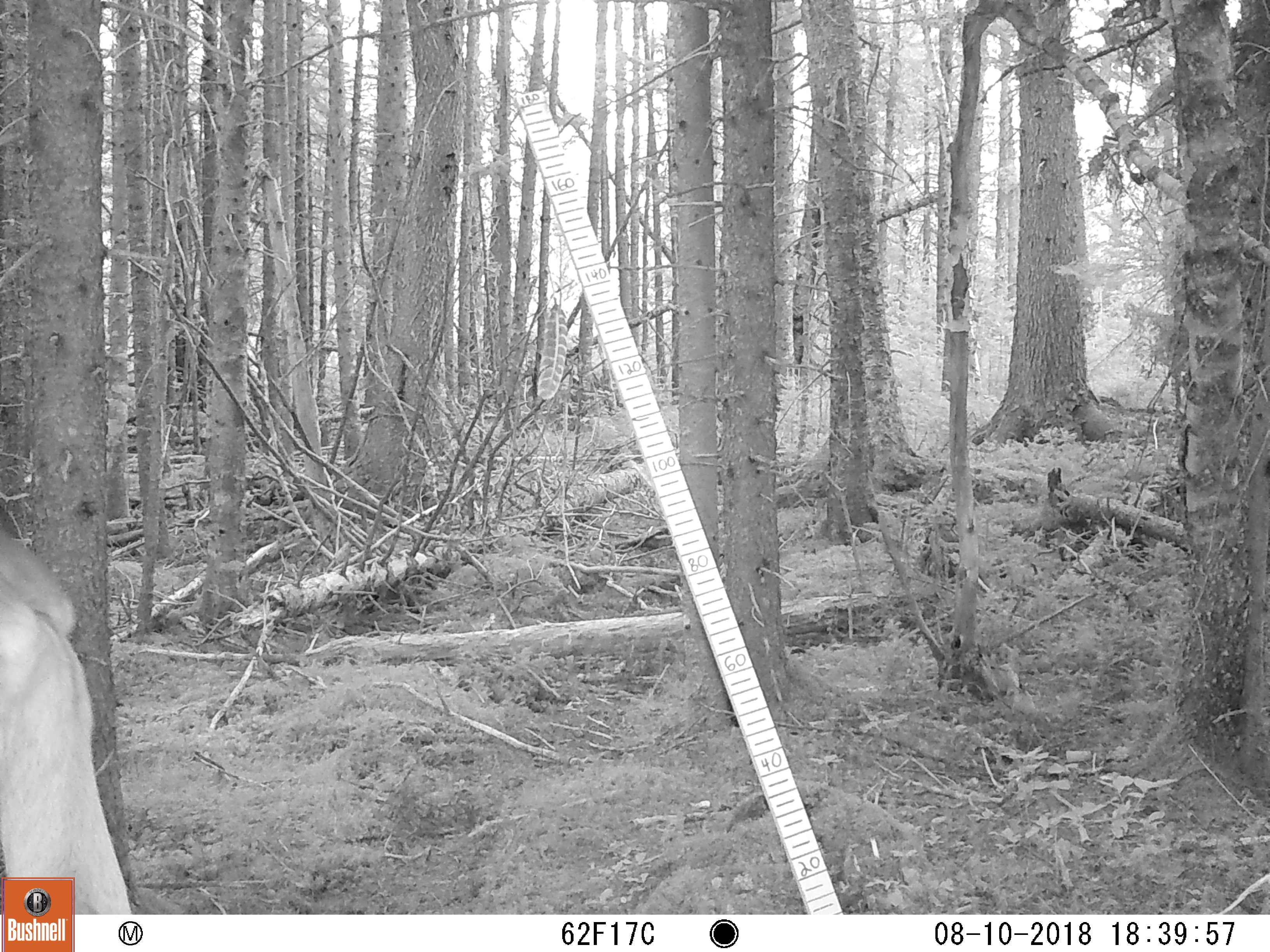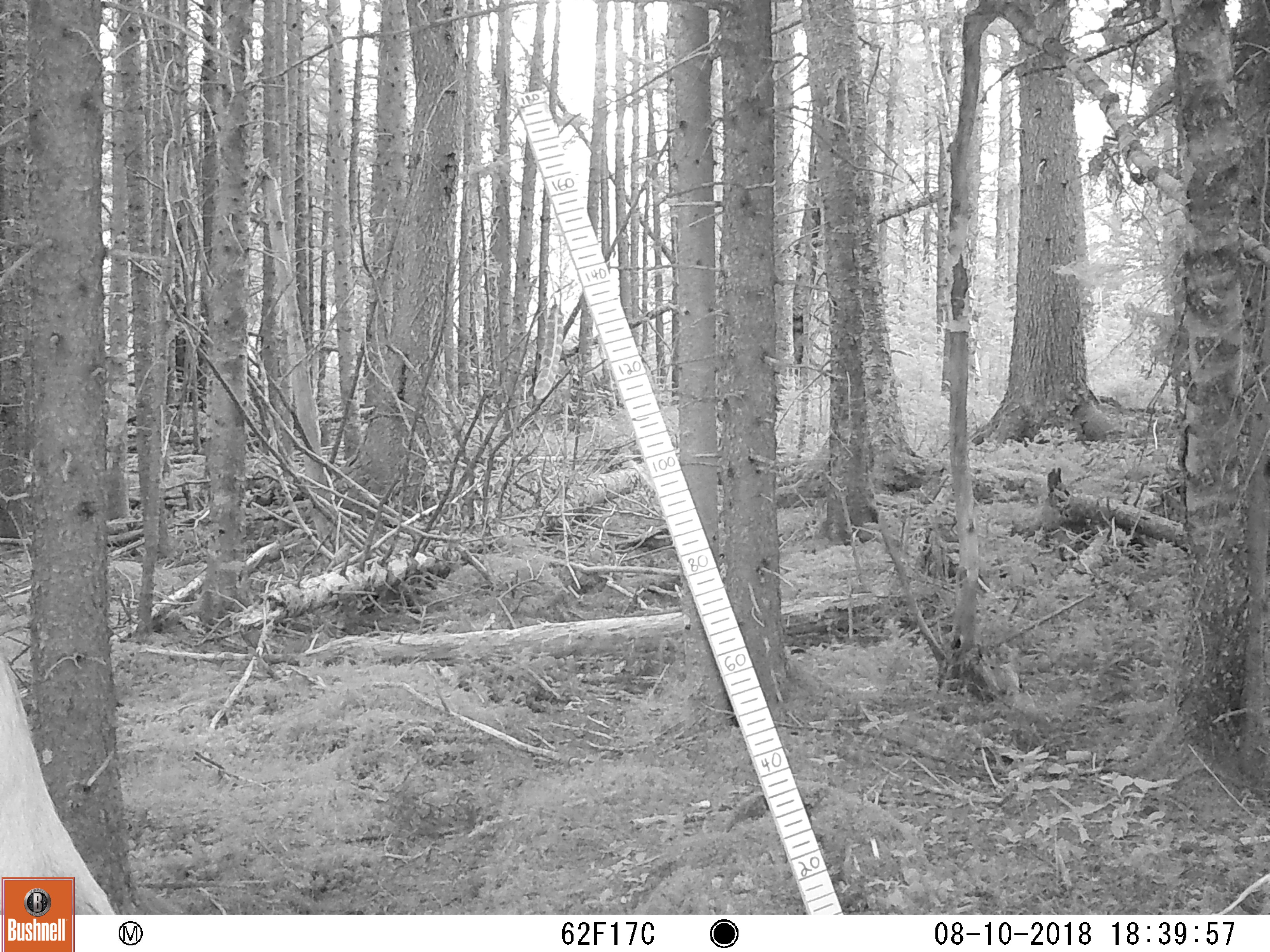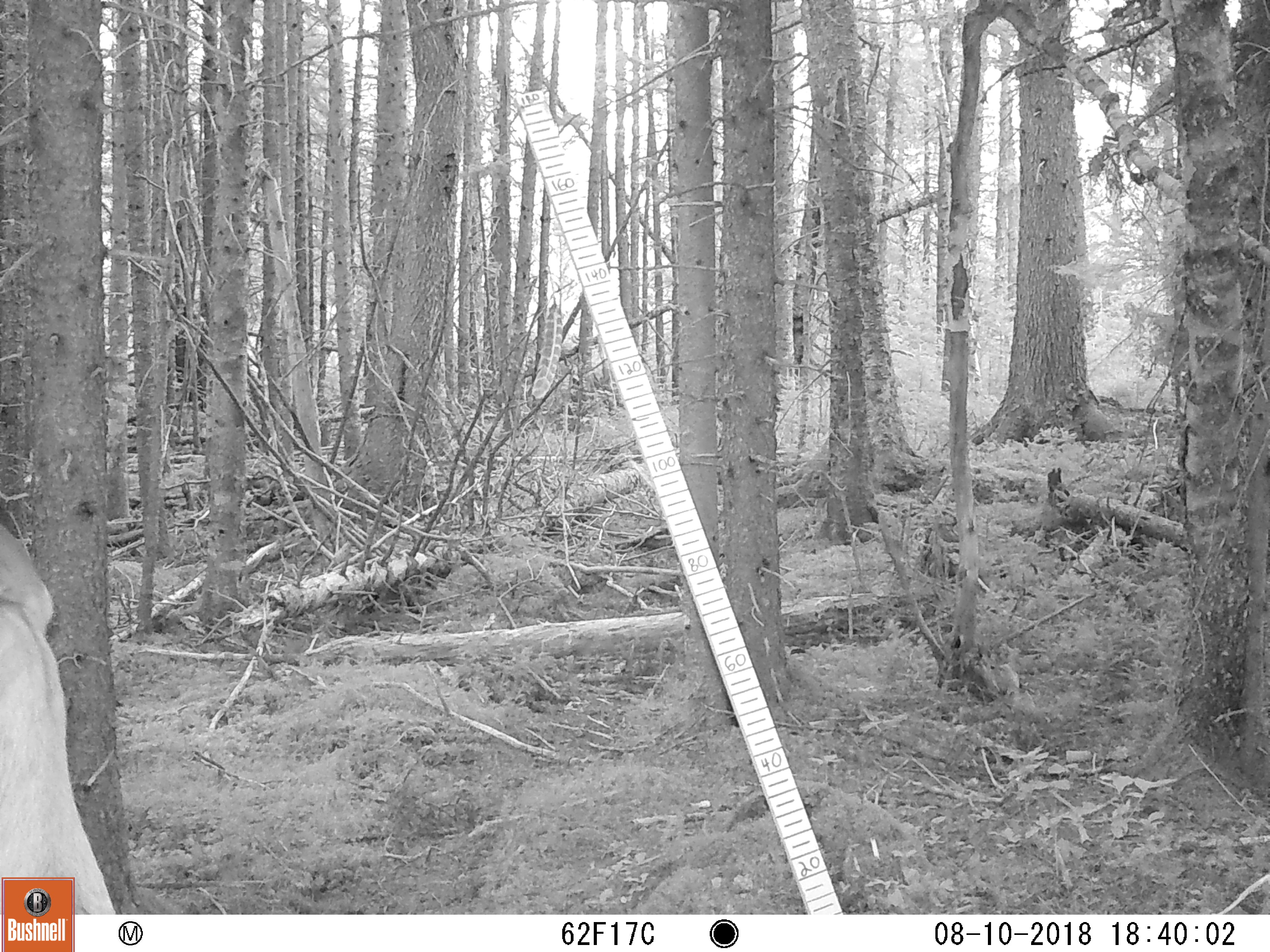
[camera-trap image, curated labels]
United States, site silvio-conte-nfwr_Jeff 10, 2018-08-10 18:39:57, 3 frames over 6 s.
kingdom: Animalia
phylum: Chordata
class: Mammalia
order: Artiodactyla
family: Cervidae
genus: Odocoileus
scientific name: Odocoileus virginianus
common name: white-tailed deer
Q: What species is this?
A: White-tailed deer (Odocoileus virginianus).